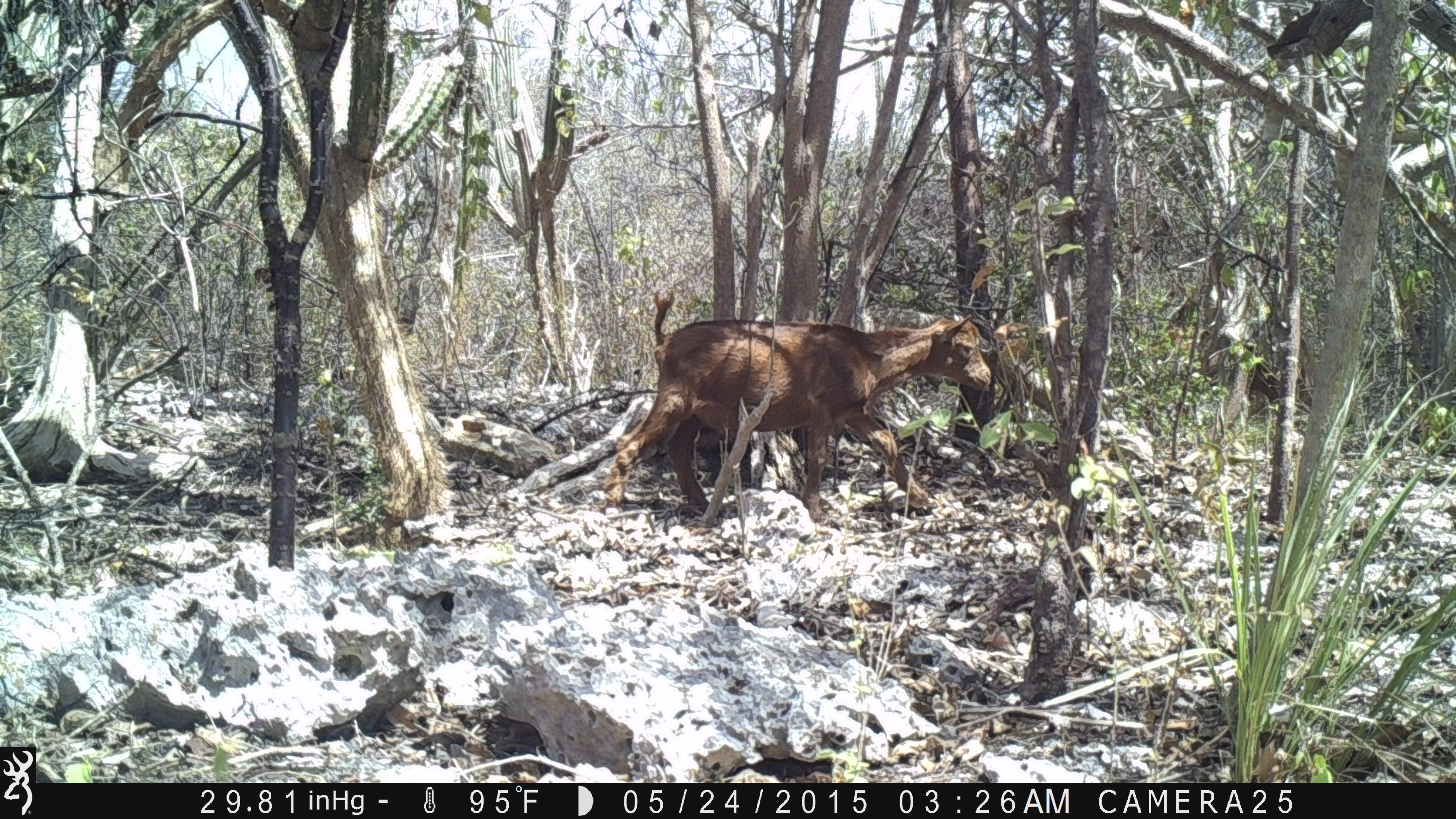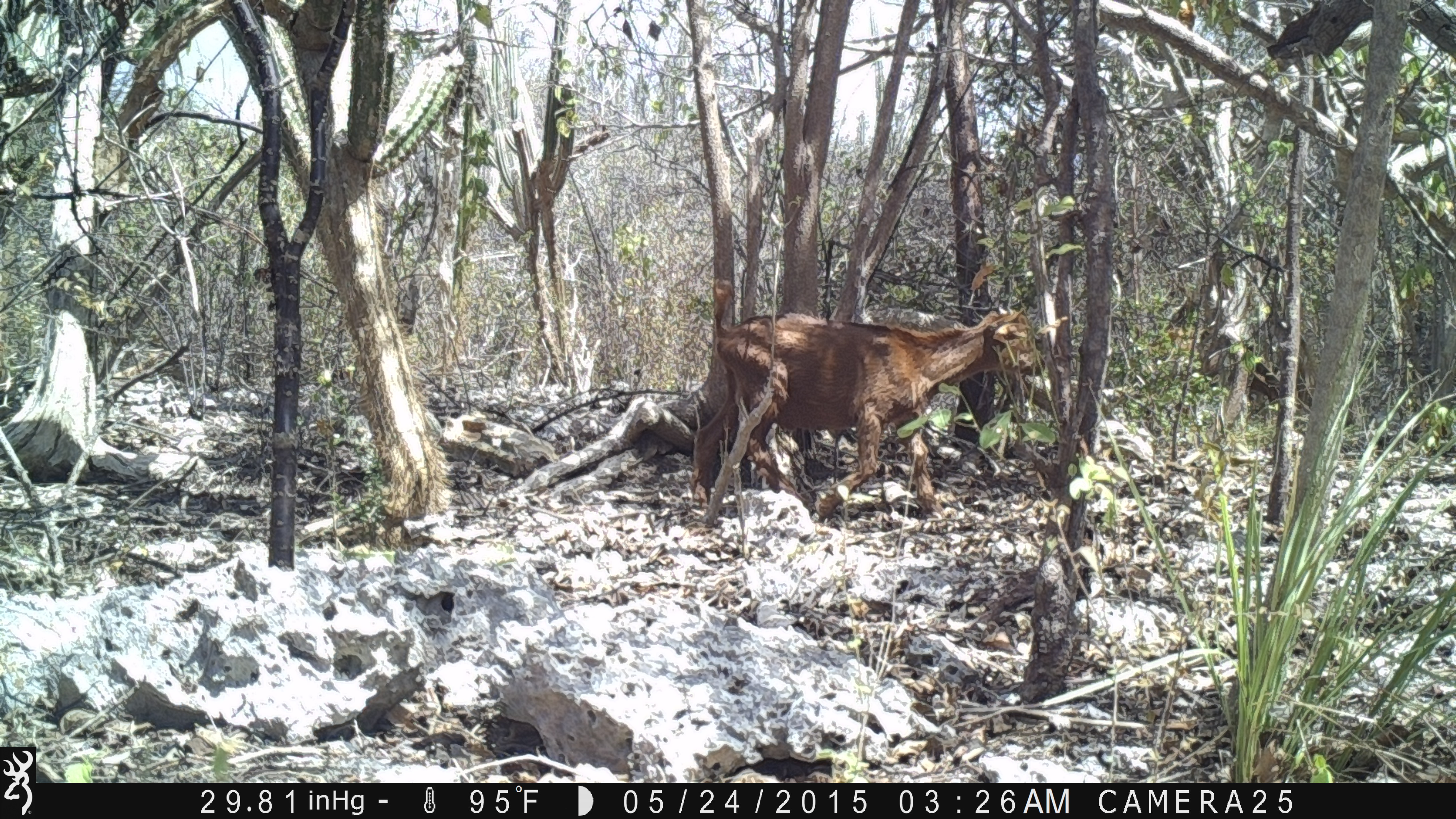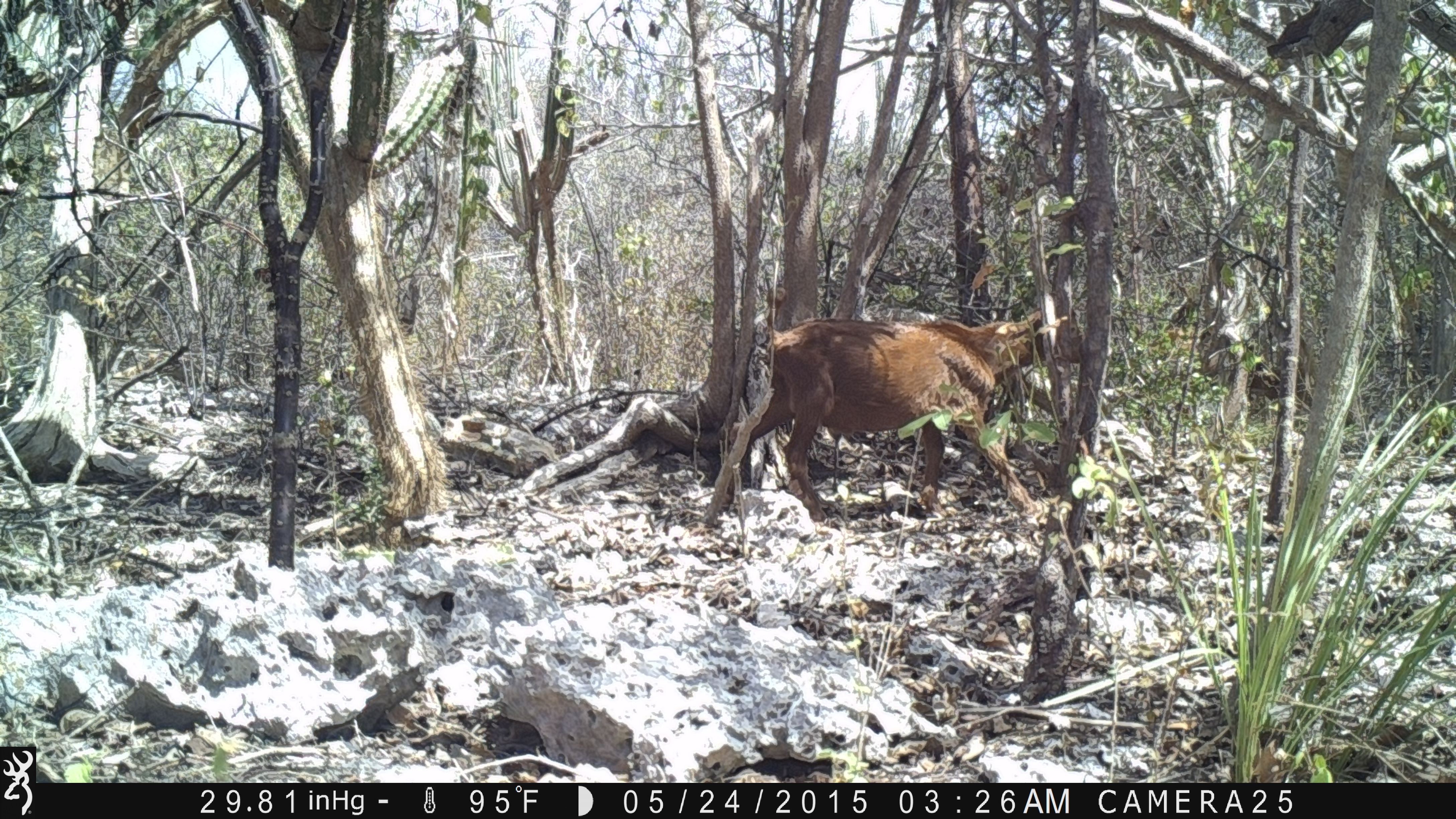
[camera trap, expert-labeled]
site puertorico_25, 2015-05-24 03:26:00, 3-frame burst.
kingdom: Animalia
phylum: Chordata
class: Mammalia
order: Artiodactyla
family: Bovidae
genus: Capra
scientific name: Capra hircus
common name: goat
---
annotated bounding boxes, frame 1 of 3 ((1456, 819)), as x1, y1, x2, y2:
goat: 595, 304, 1003, 531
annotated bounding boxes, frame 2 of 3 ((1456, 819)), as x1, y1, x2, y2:
goat: 691, 290, 1043, 528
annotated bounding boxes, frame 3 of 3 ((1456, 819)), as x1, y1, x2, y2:
goat: 700, 299, 1079, 536